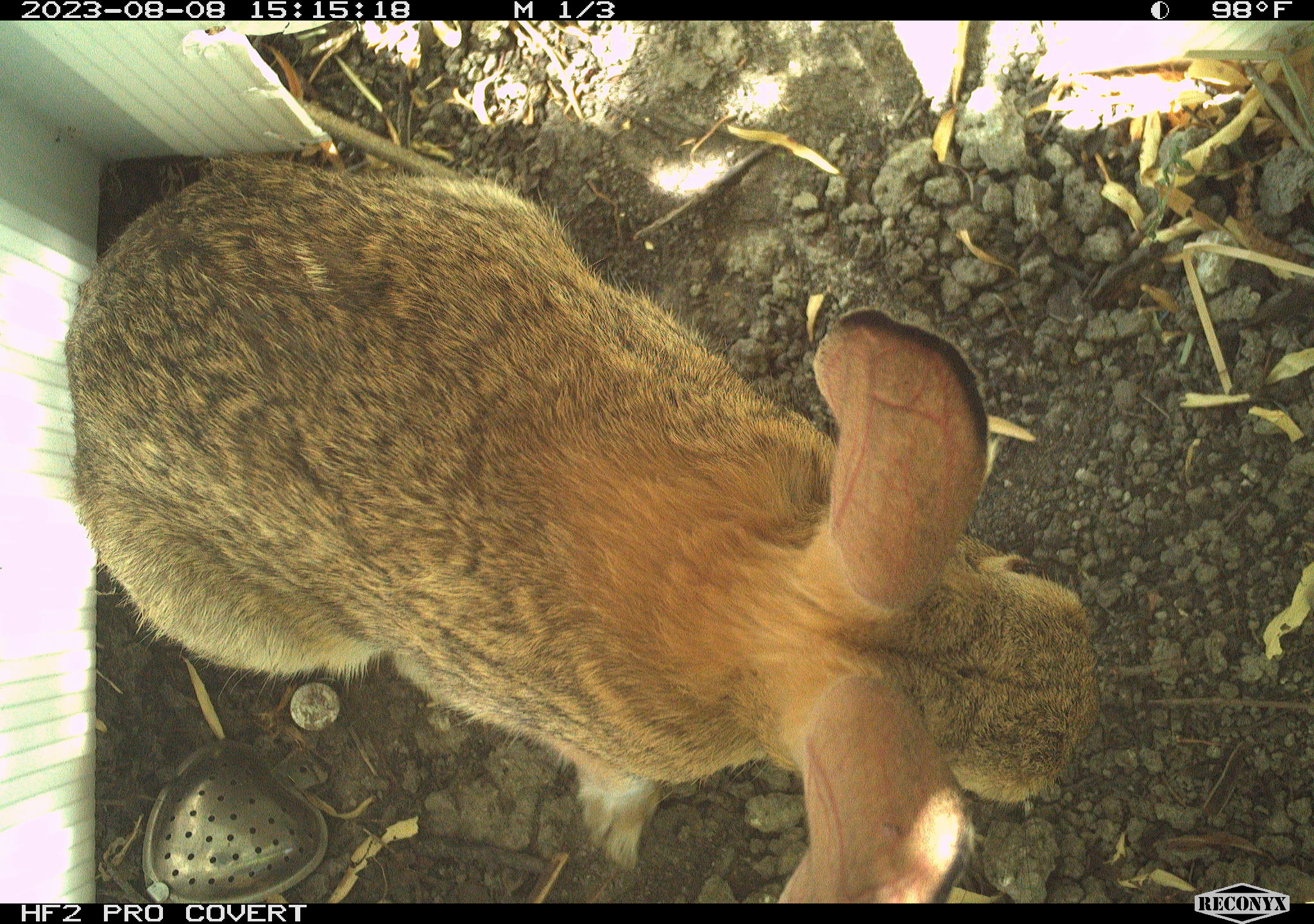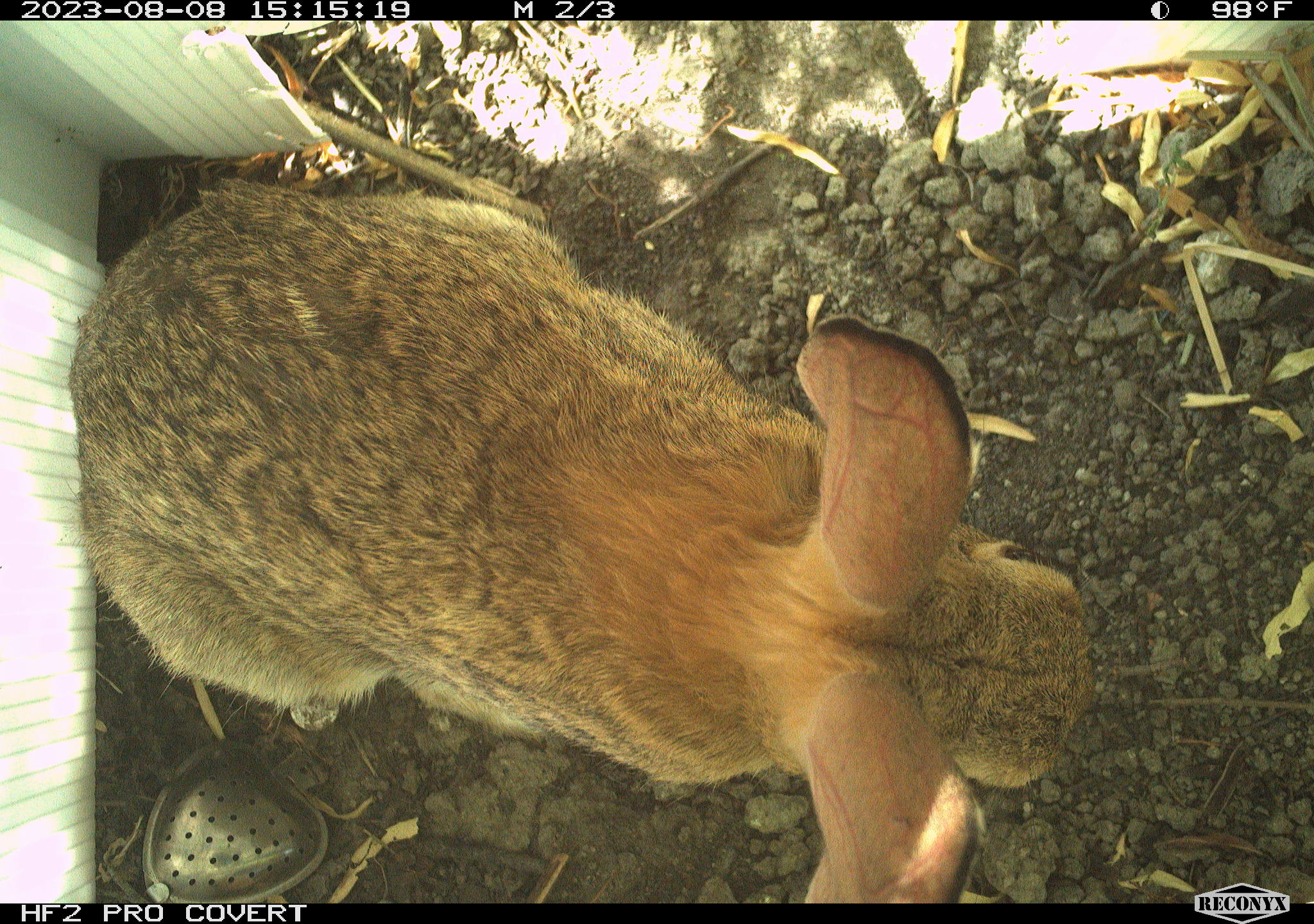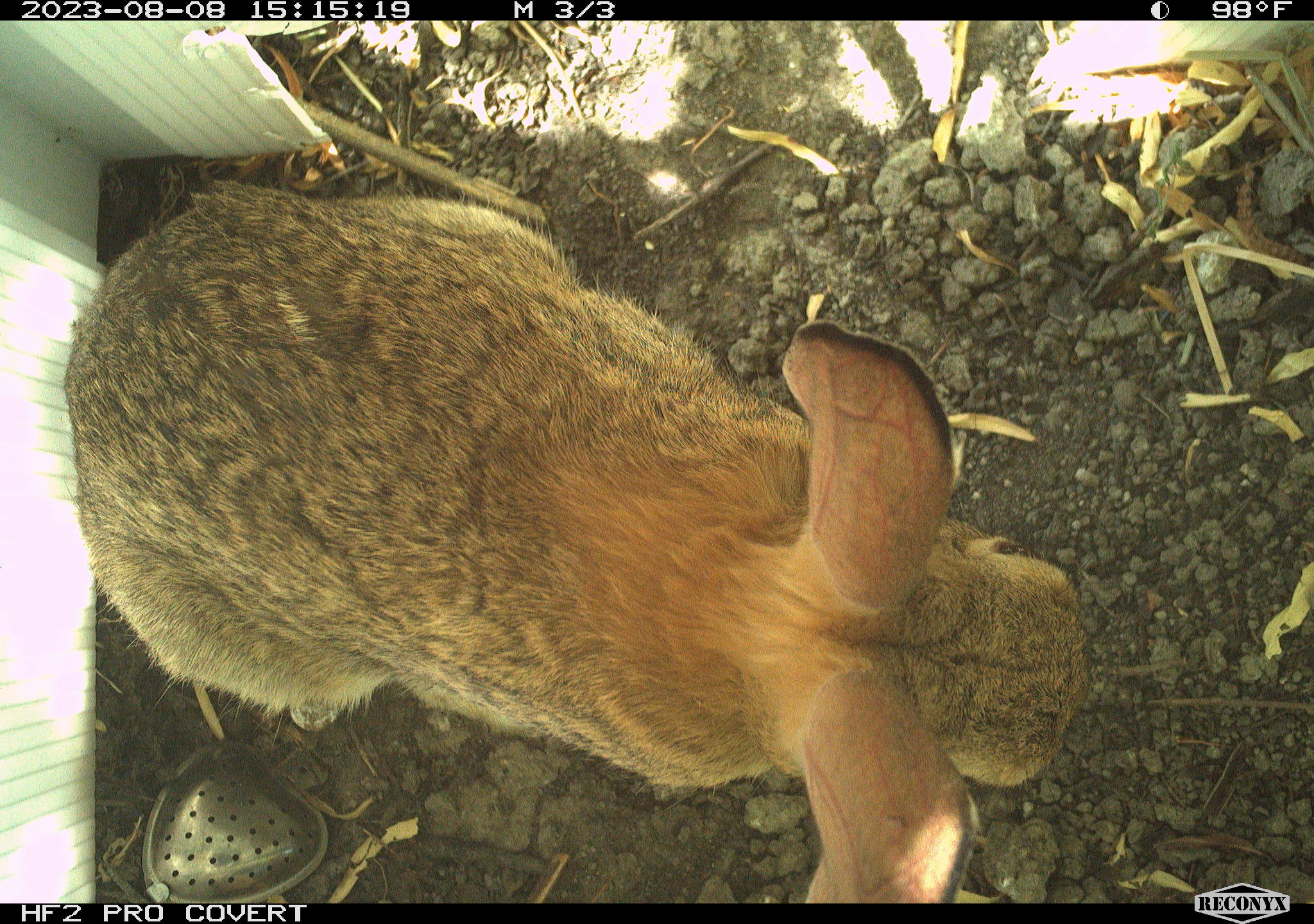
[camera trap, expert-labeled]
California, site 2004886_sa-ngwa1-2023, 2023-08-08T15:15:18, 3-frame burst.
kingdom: Animalia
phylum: Chordata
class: Mammalia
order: Lagomorpha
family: Leporidae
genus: Sylvilagus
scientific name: Sylvilagus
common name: cottontail rabbits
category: sylvilagus species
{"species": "sylvilagus species (cottontail rabbits) (Sylvilagus)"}